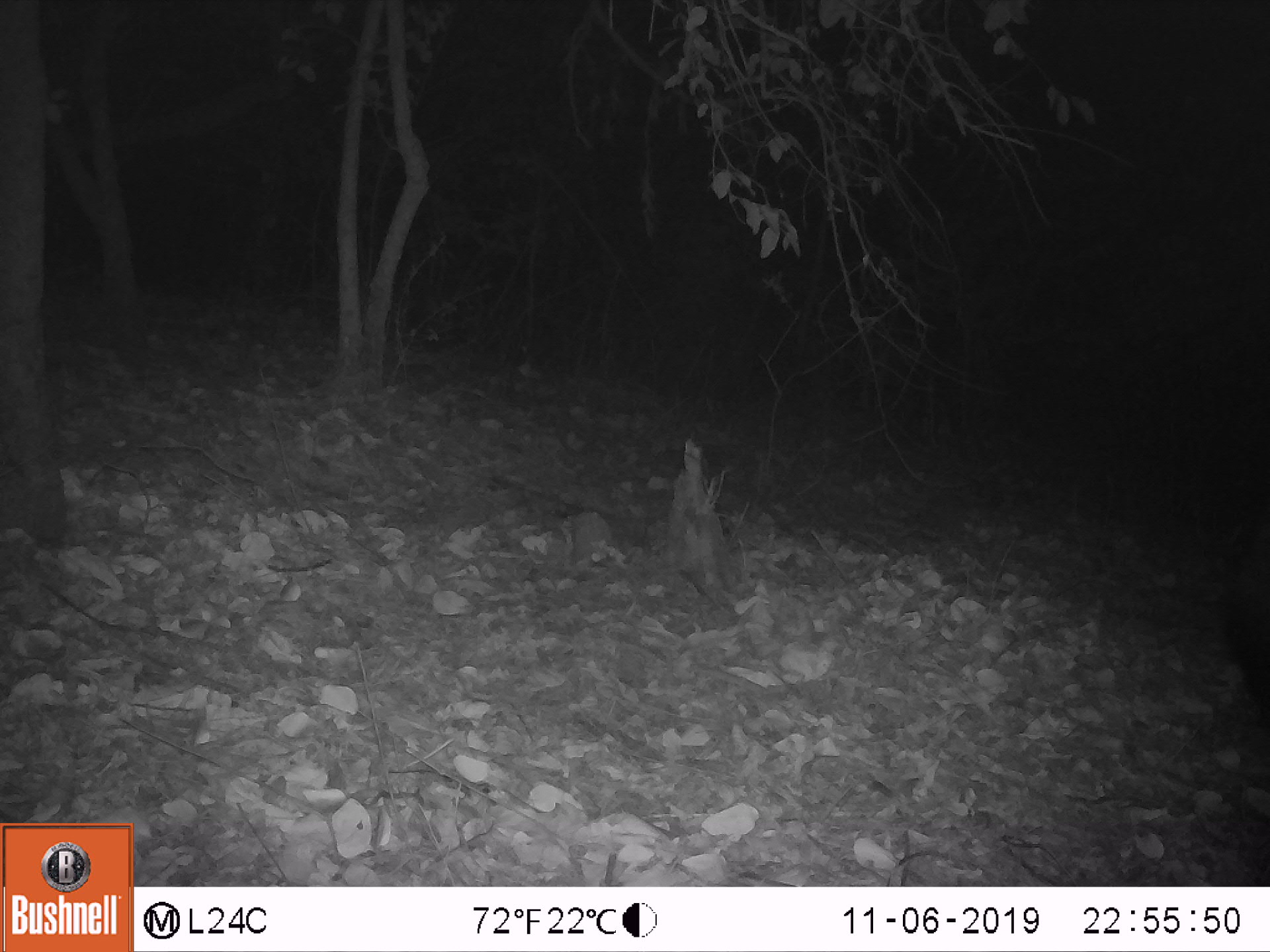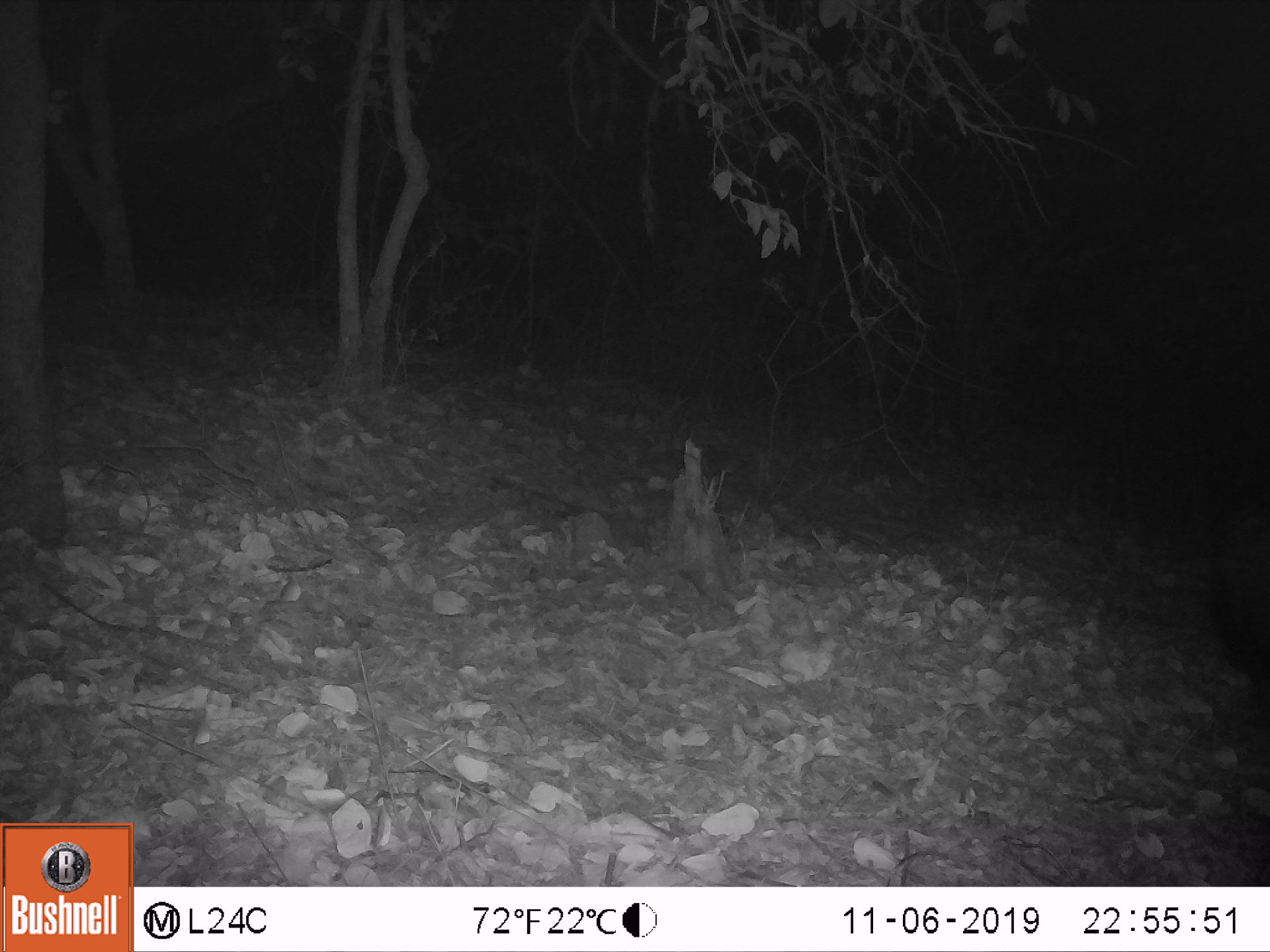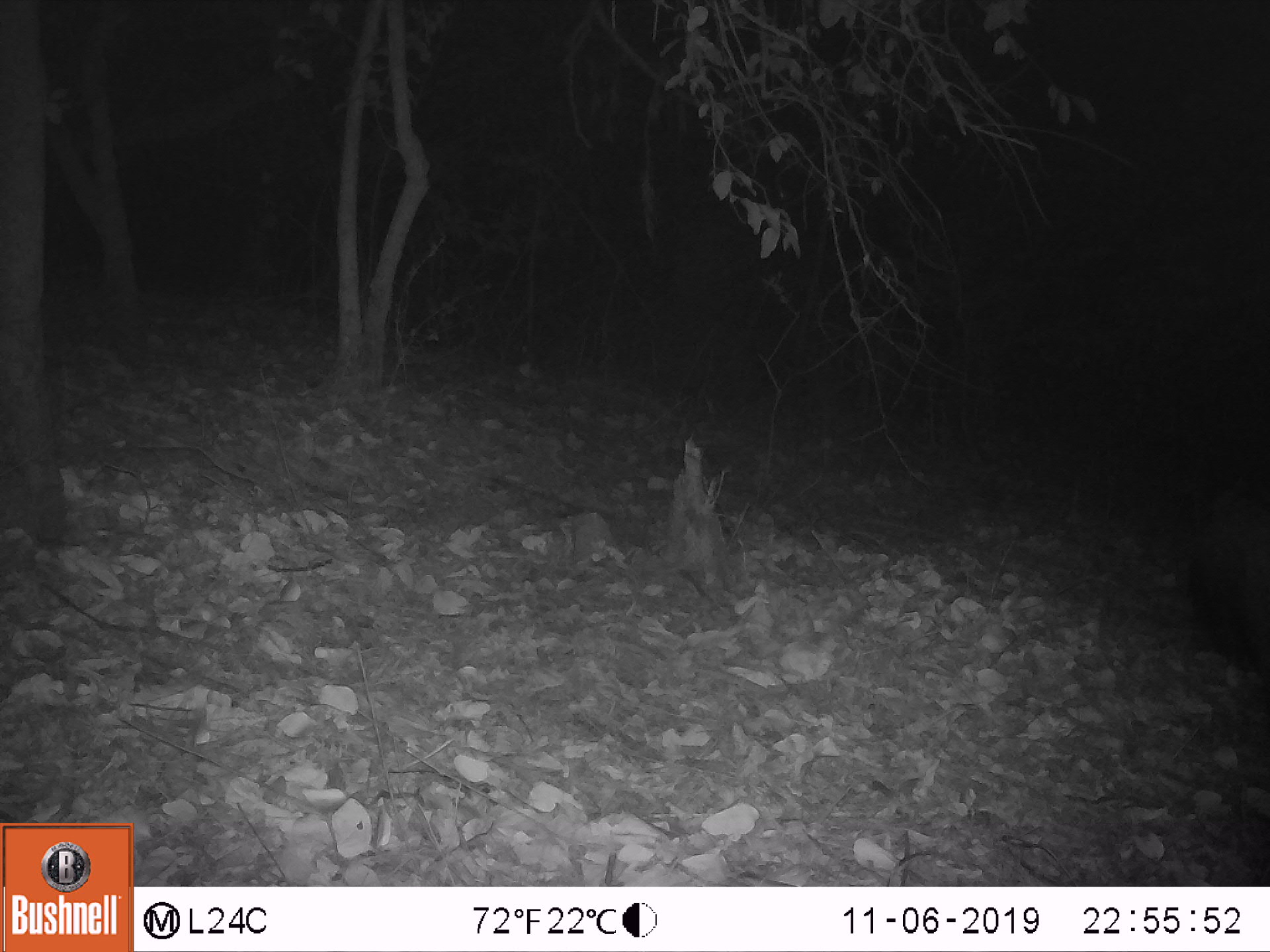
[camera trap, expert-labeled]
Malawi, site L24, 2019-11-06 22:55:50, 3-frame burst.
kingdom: Animalia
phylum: Chordata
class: Mammalia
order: Artiodactyla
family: Suidae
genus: Potamochoerus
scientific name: Potamochoerus larvatus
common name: bushpig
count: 1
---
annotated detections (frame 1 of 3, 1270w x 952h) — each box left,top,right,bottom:
bushpig: 1215,514,1269,730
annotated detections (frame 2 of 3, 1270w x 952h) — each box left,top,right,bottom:
bushpig: 1203,495,1267,694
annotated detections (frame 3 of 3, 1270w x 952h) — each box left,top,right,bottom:
bushpig: 1185,478,1266,689